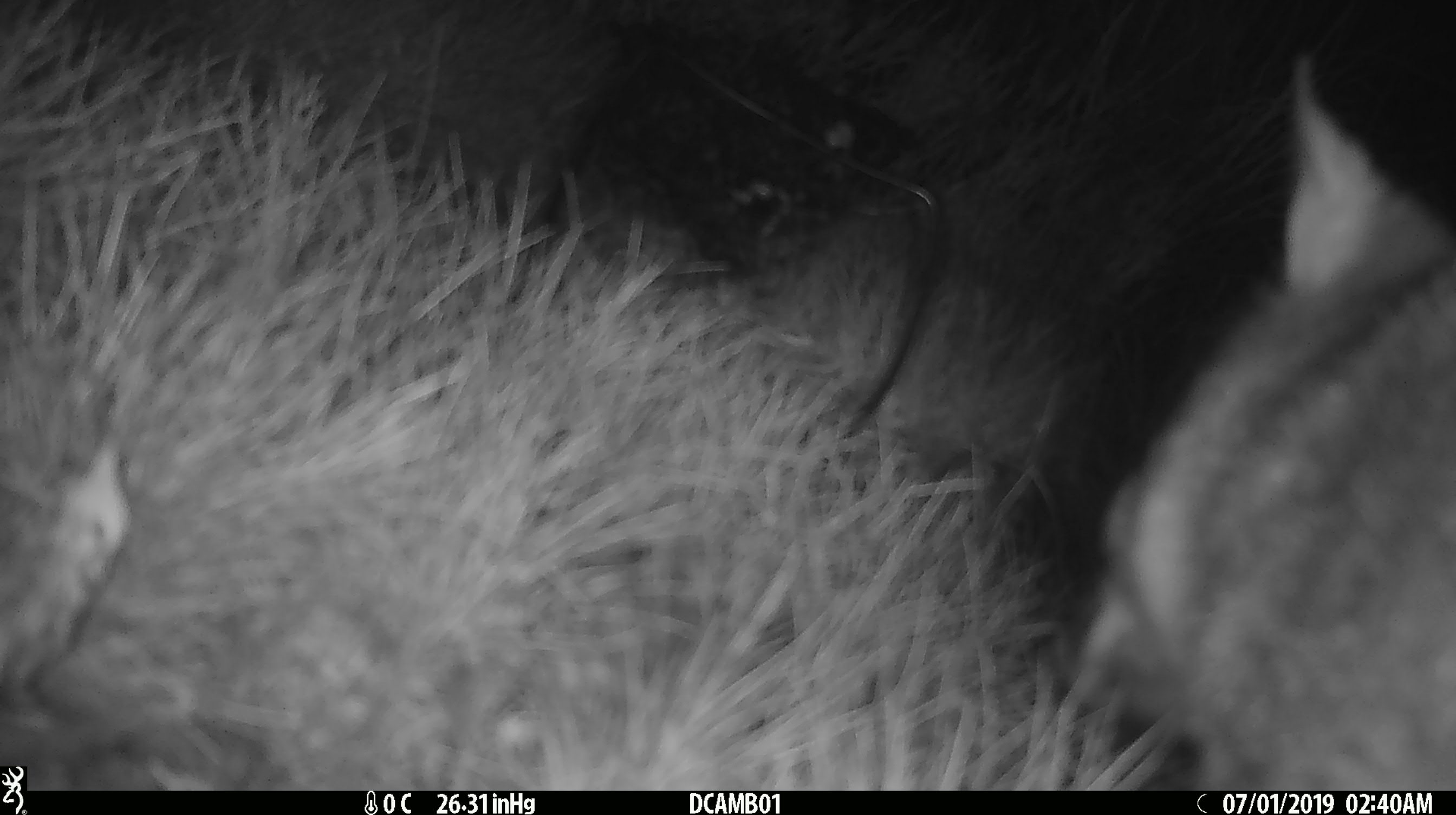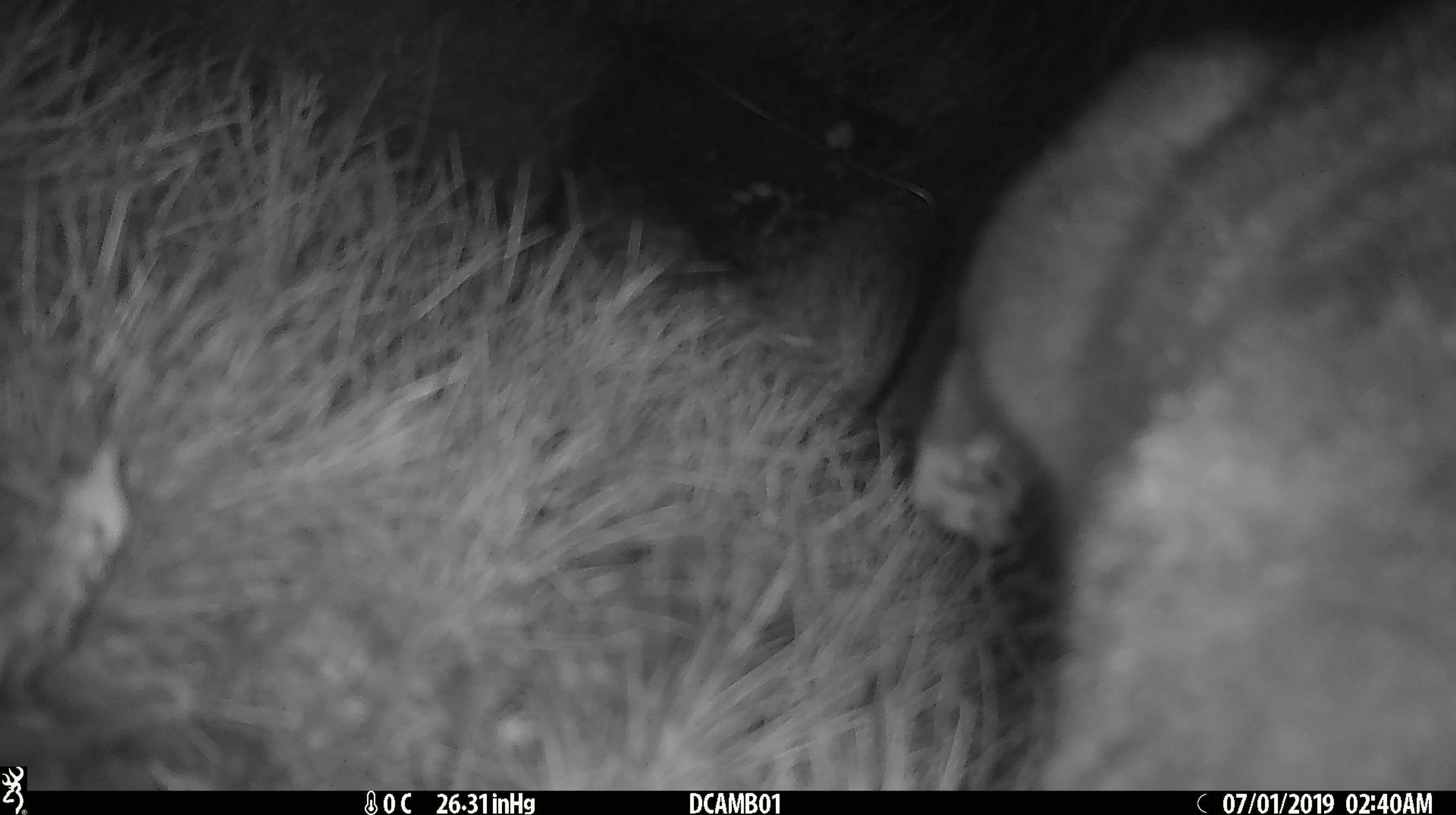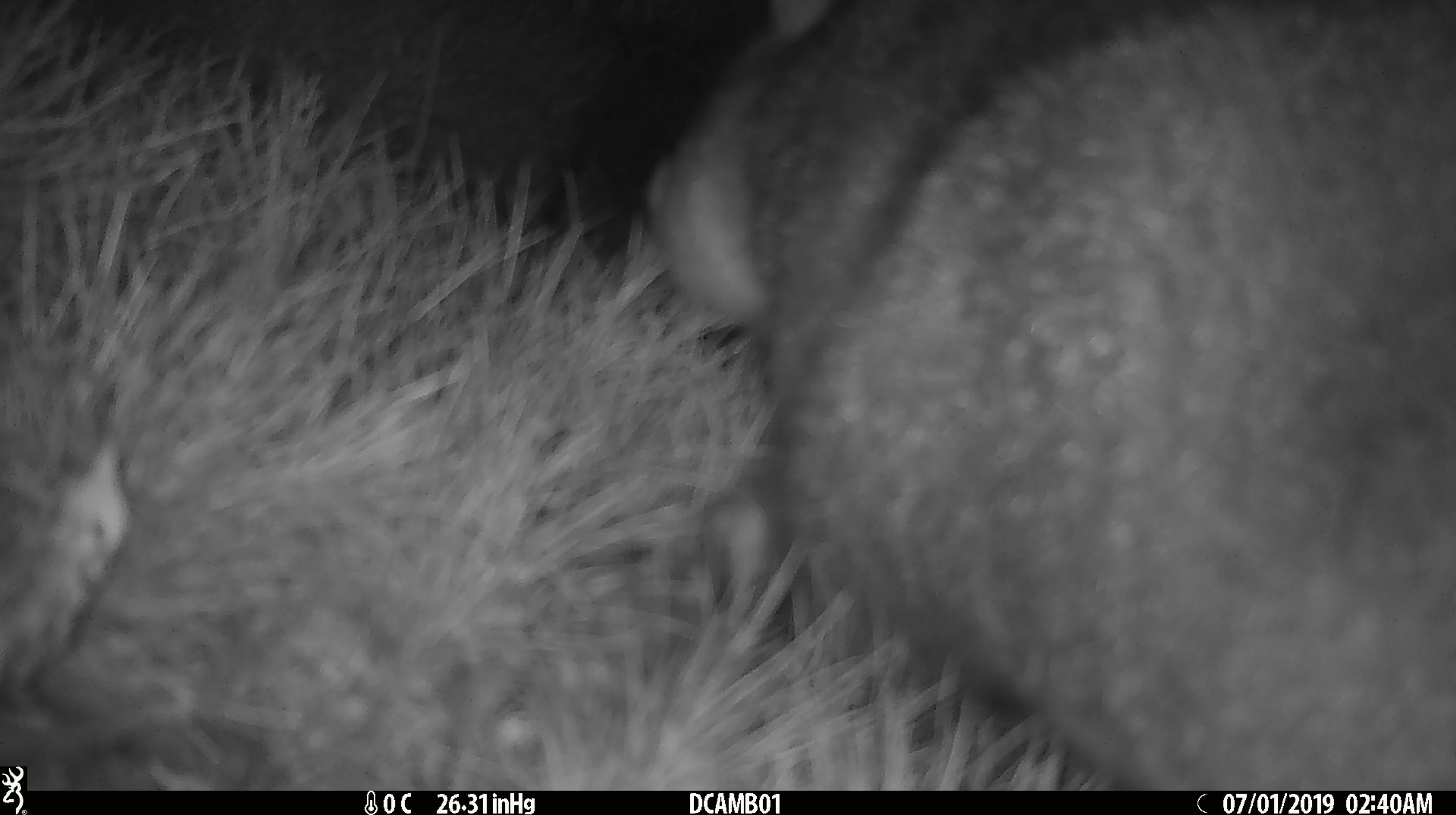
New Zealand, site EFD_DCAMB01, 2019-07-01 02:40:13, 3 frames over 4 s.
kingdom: Animalia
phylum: Chordata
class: Mammalia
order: Diprotodontia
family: Phalangeridae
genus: Trichosurus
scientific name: Trichosurus vulpecula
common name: common brushtail possum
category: possum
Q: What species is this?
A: Possum (common brushtail possum) (Trichosurus vulpecula).